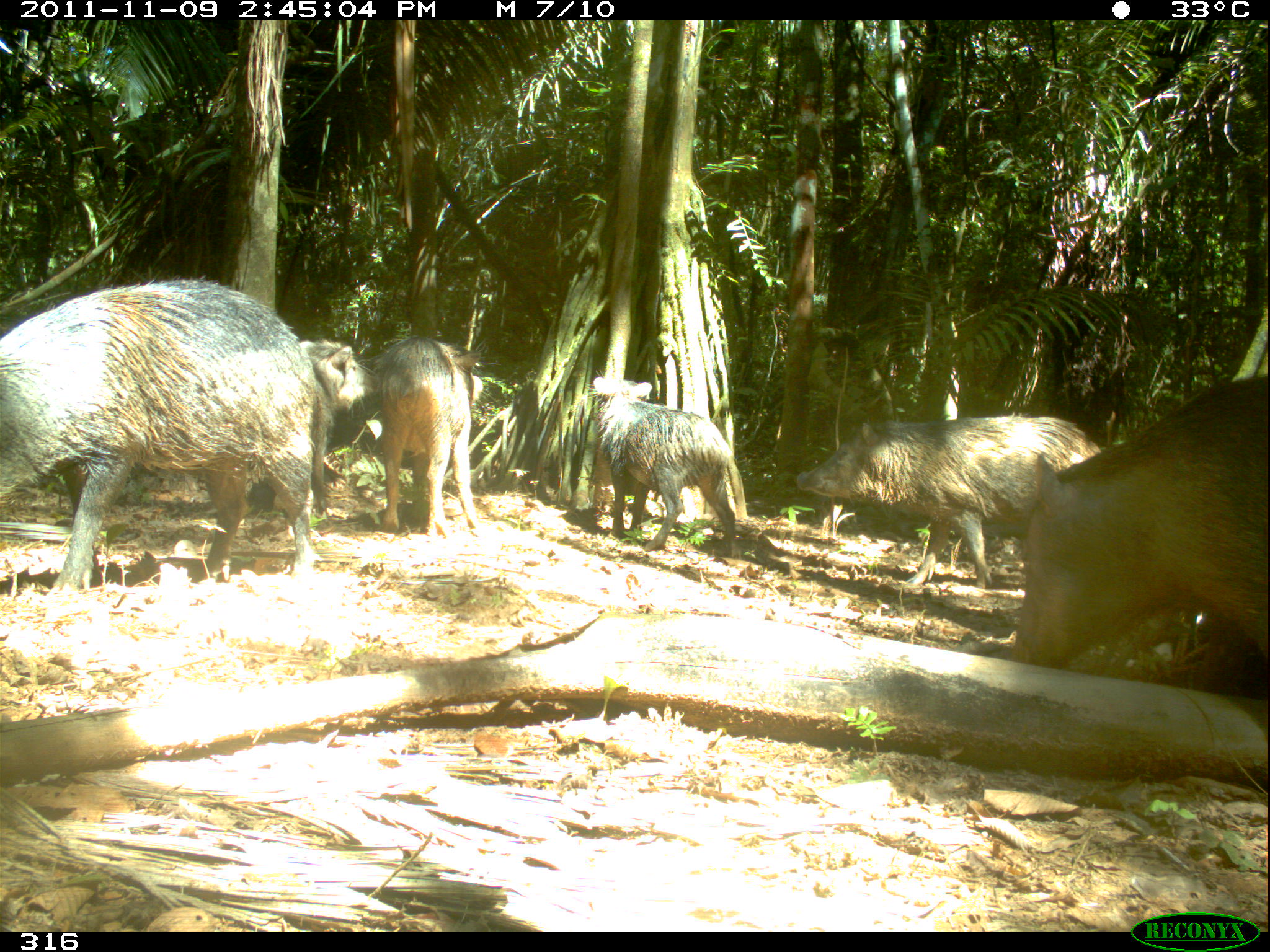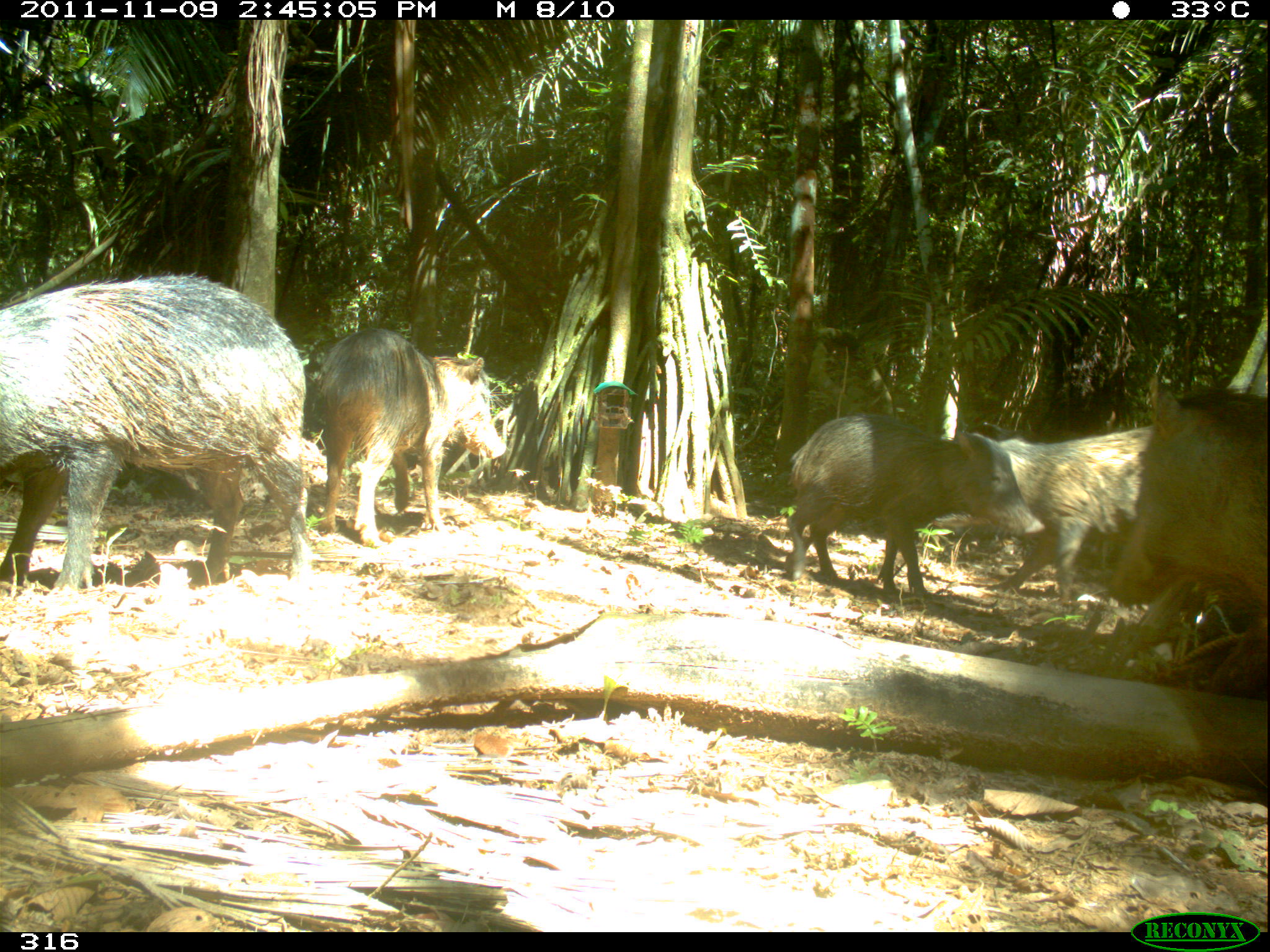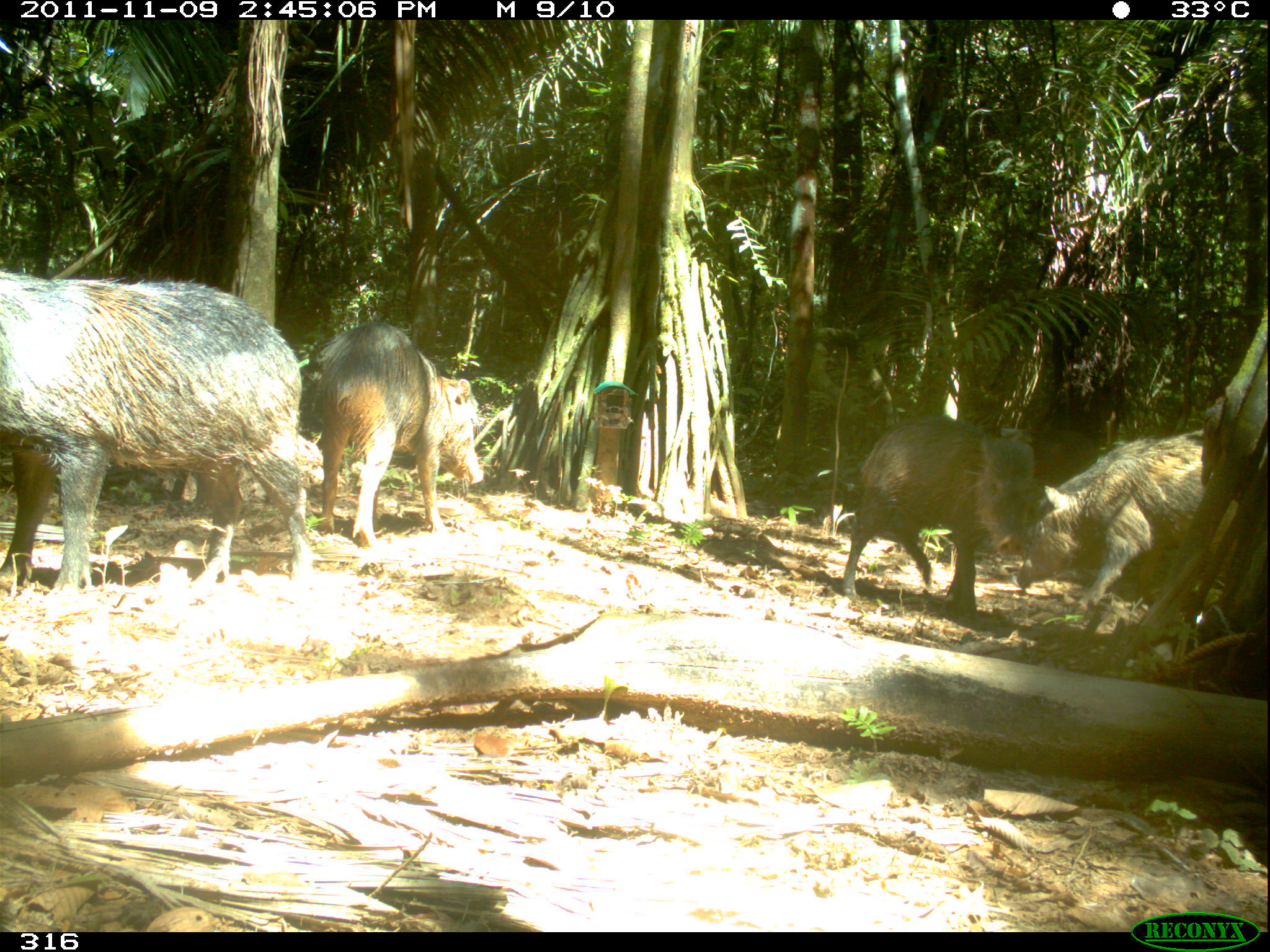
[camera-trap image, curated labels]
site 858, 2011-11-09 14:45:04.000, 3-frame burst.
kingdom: Animalia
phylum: Chordata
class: Mammalia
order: Artiodactyla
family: Tayassuidae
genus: Tayassu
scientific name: Tayassu pecari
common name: white-lipped peccary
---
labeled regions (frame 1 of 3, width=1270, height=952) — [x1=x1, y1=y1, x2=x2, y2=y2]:
tayassu pecari: [x1=0, y1=279, x2=314, y2=597]; [x1=1010, y1=374, x2=1270, y2=667]; [x1=796, y1=414, x2=1101, y2=588]; [x1=584, y1=373, x2=736, y2=552]; [x1=382, y1=337, x2=484, y2=536]; [x1=299, y1=338, x2=380, y2=512]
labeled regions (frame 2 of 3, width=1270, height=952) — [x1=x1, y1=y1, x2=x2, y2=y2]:
tayassu pecari: [x1=1, y1=274, x2=315, y2=589]; [x1=787, y1=414, x2=1046, y2=599]; [x1=950, y1=424, x2=1208, y2=604]; [x1=1111, y1=374, x2=1270, y2=665]; [x1=315, y1=328, x2=505, y2=547]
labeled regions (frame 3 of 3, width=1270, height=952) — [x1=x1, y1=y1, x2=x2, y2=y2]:
tayassu pecari: [x1=0, y1=270, x2=314, y2=600]; [x1=1013, y1=428, x2=1243, y2=618]; [x1=315, y1=320, x2=487, y2=548]; [x1=839, y1=417, x2=1036, y2=616]